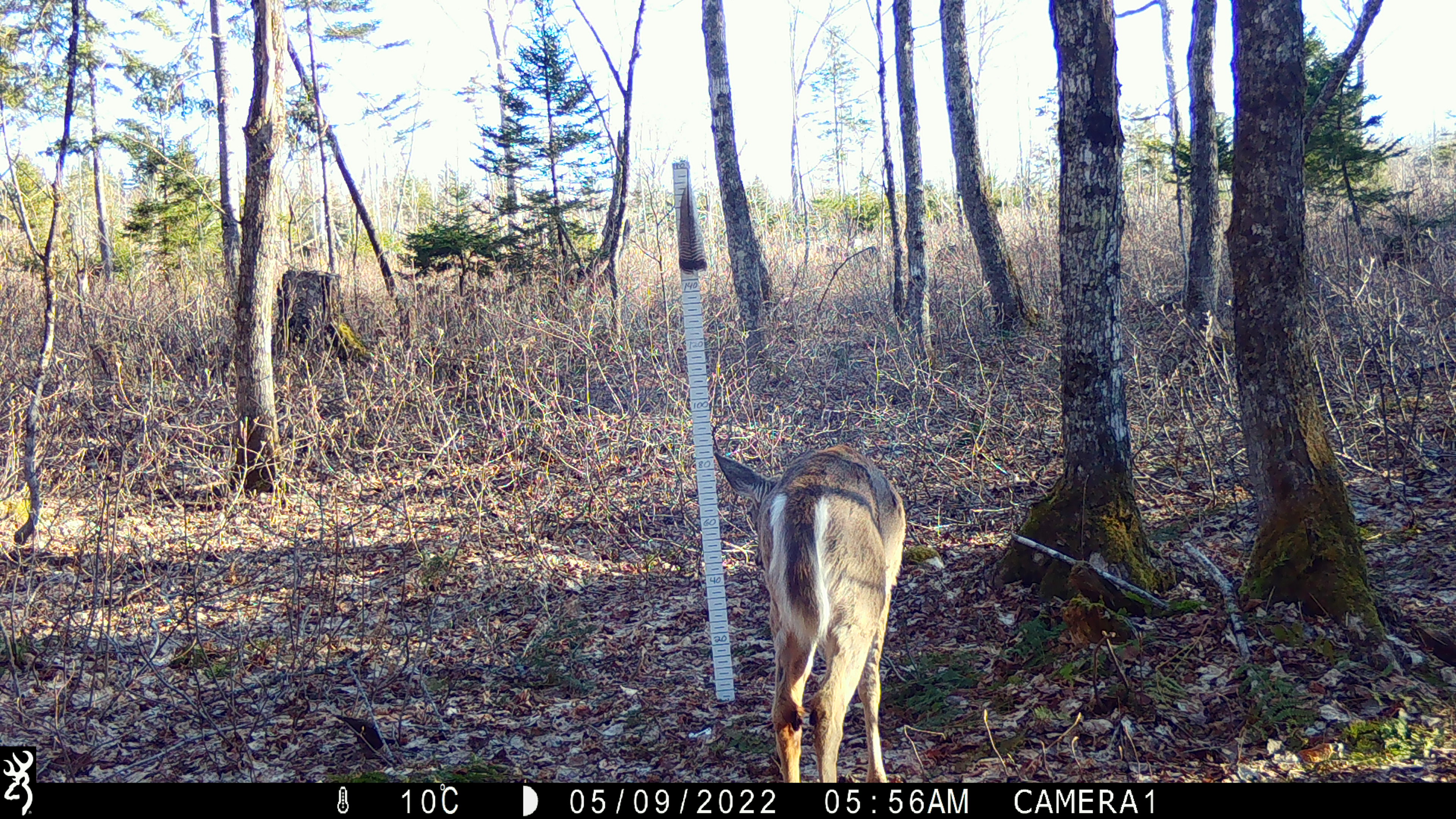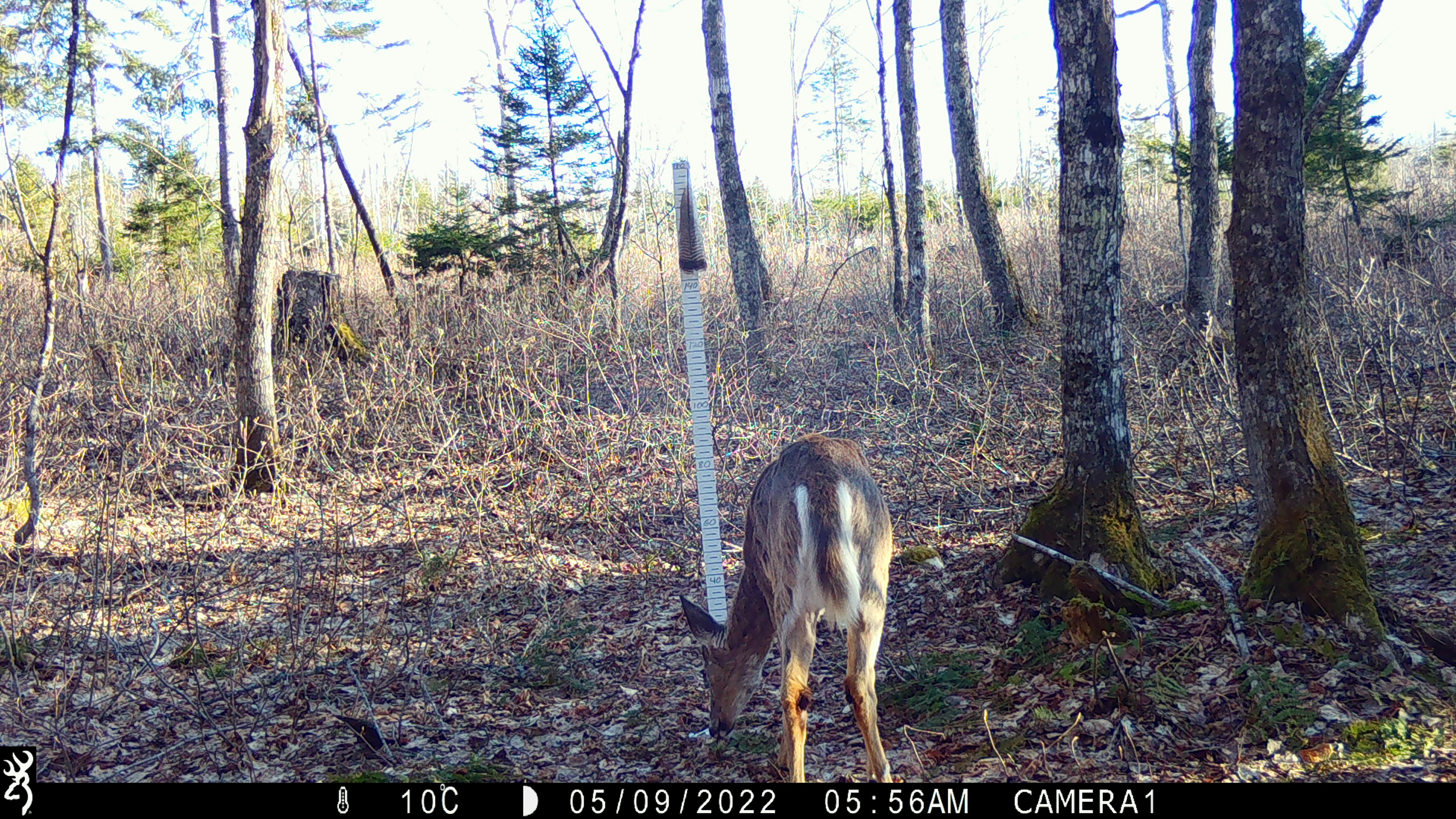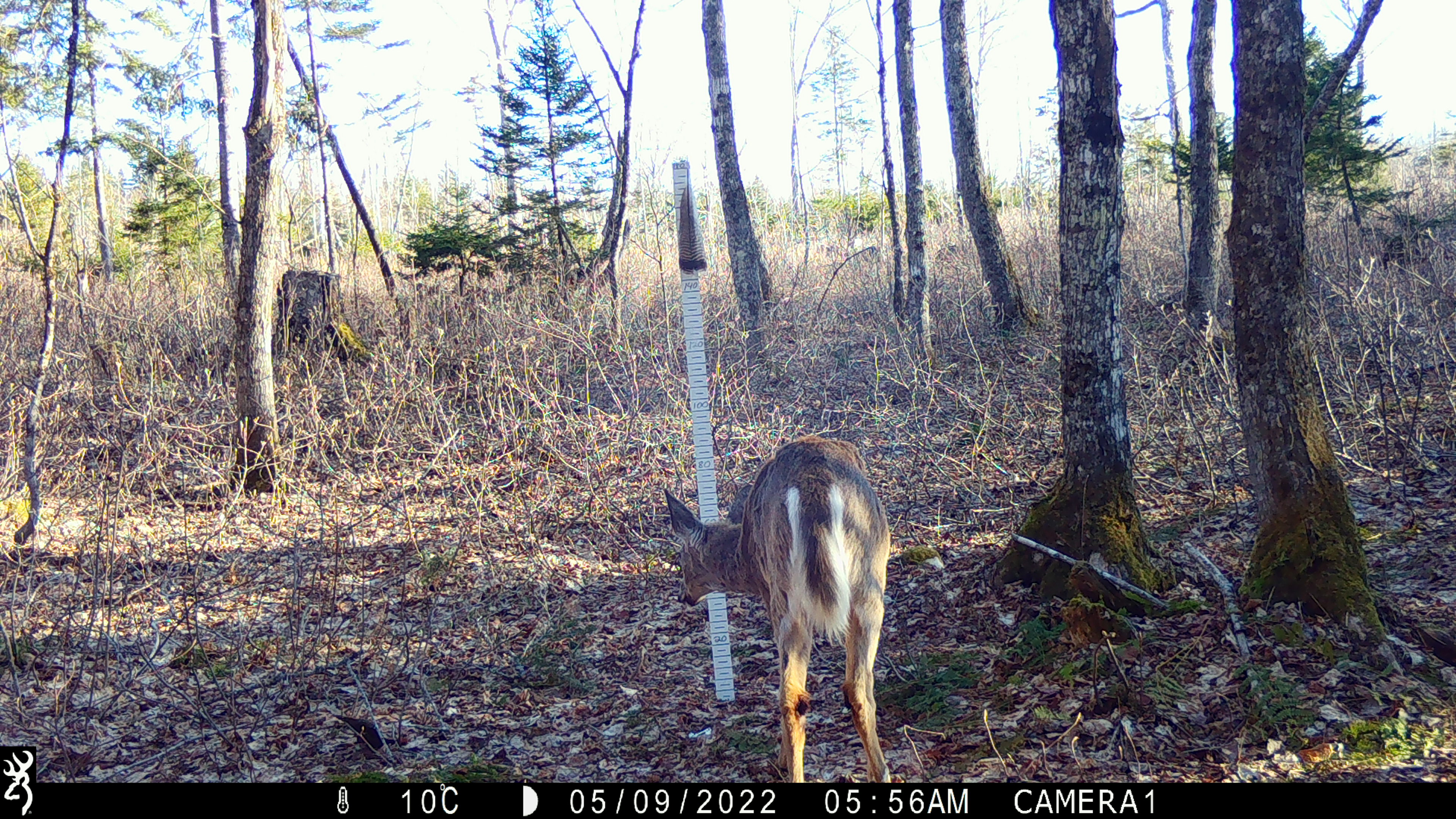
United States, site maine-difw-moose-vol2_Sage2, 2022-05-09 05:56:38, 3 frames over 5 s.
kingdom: Animalia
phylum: Chordata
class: Mammalia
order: Artiodactyla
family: Cervidae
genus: Odocoileus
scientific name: Odocoileus virginianus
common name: white-tailed deer